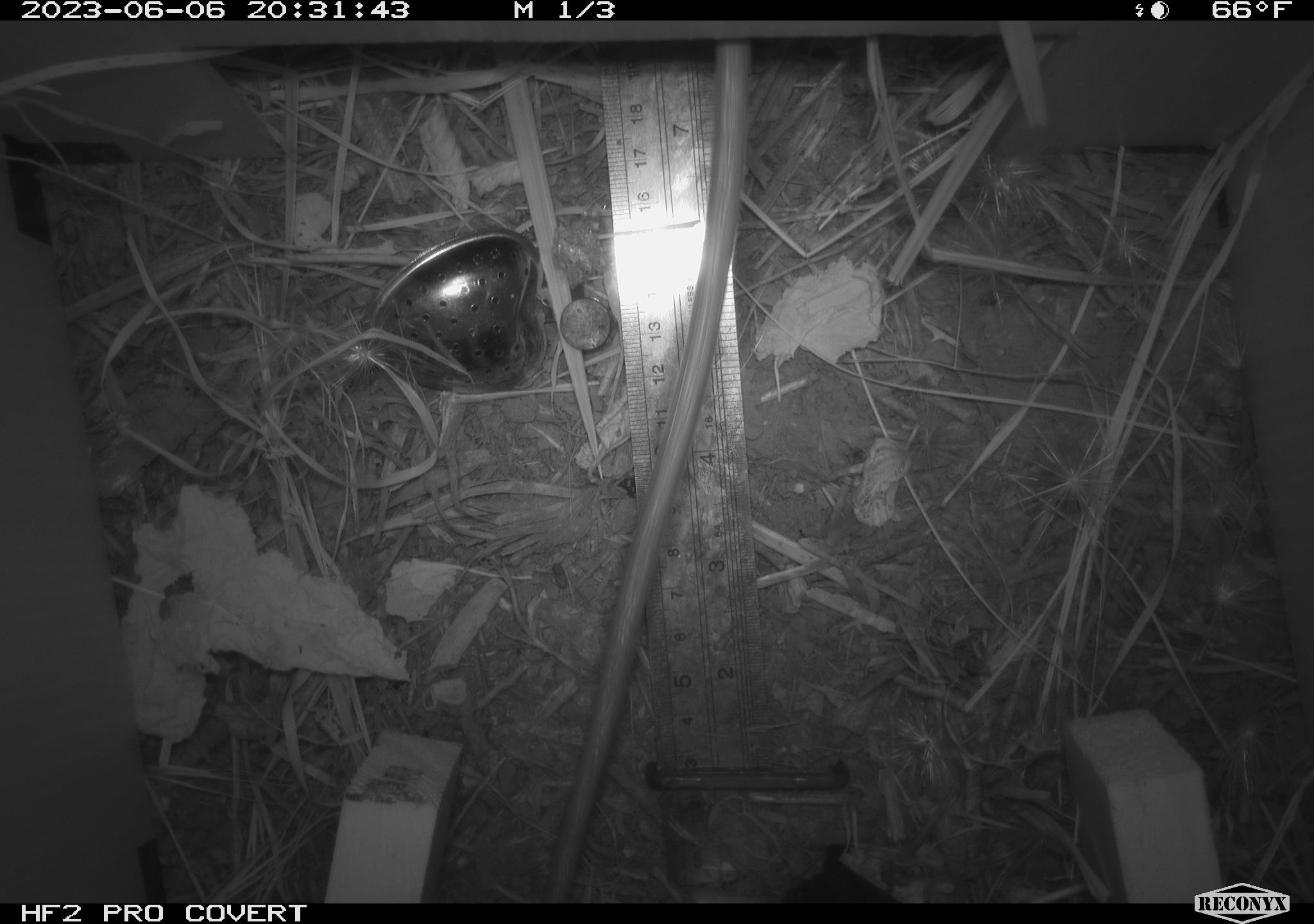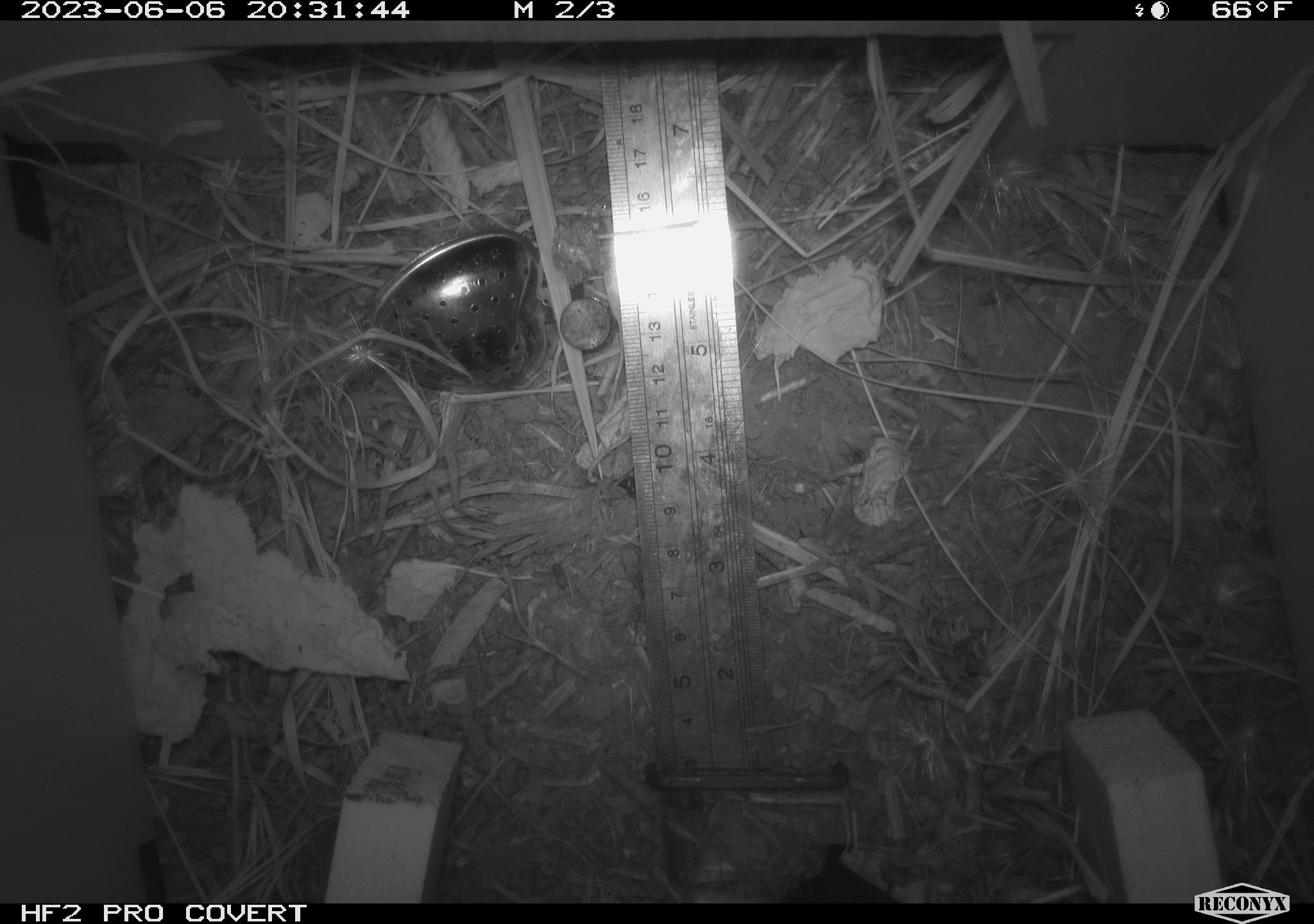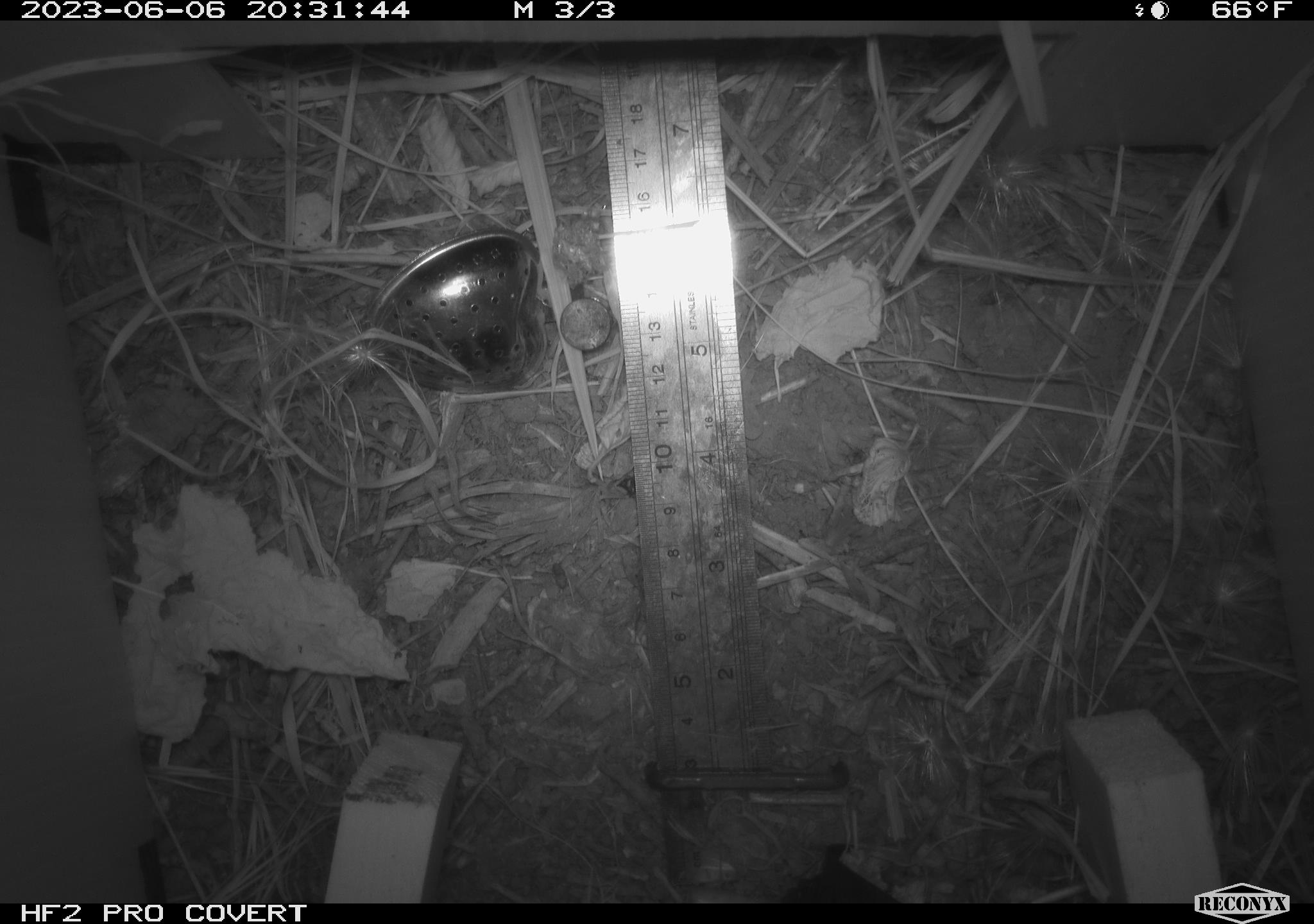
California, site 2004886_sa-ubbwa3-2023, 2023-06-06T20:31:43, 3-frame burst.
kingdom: Animalia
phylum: Chordata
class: Mammalia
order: Rodentia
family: Muridae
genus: Rattus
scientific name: Rattus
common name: rat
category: rattus species